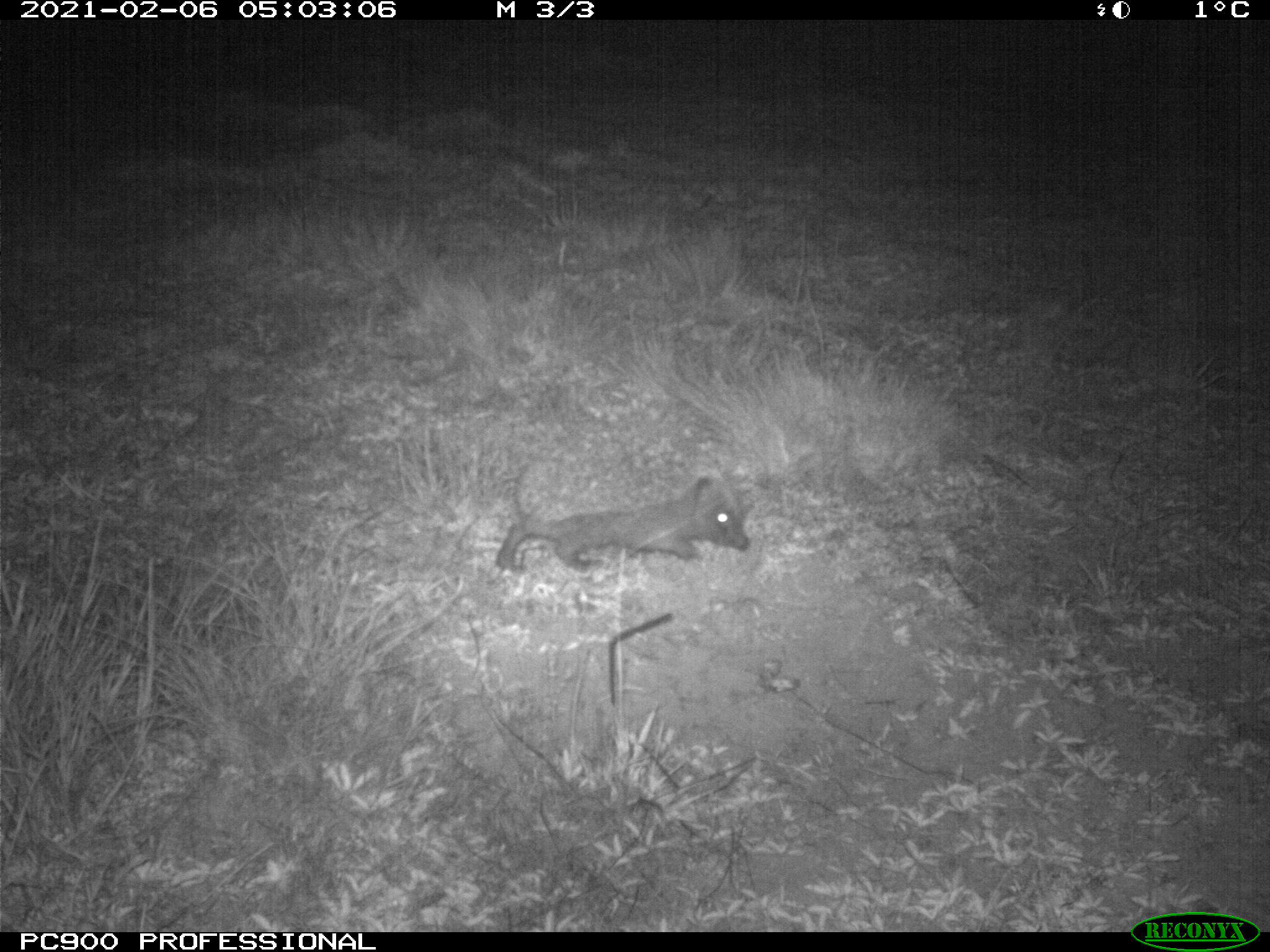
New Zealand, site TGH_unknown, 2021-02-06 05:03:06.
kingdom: Animalia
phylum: Chordata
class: Mammalia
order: Eulipotyphla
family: Erinaceidae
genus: Erinaceus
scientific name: Erinaceus europaeus europaeus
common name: european hedgehog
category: hedgehog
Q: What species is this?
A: Hedgehog (european hedgehog) (Erinaceus europaeus europaeus).